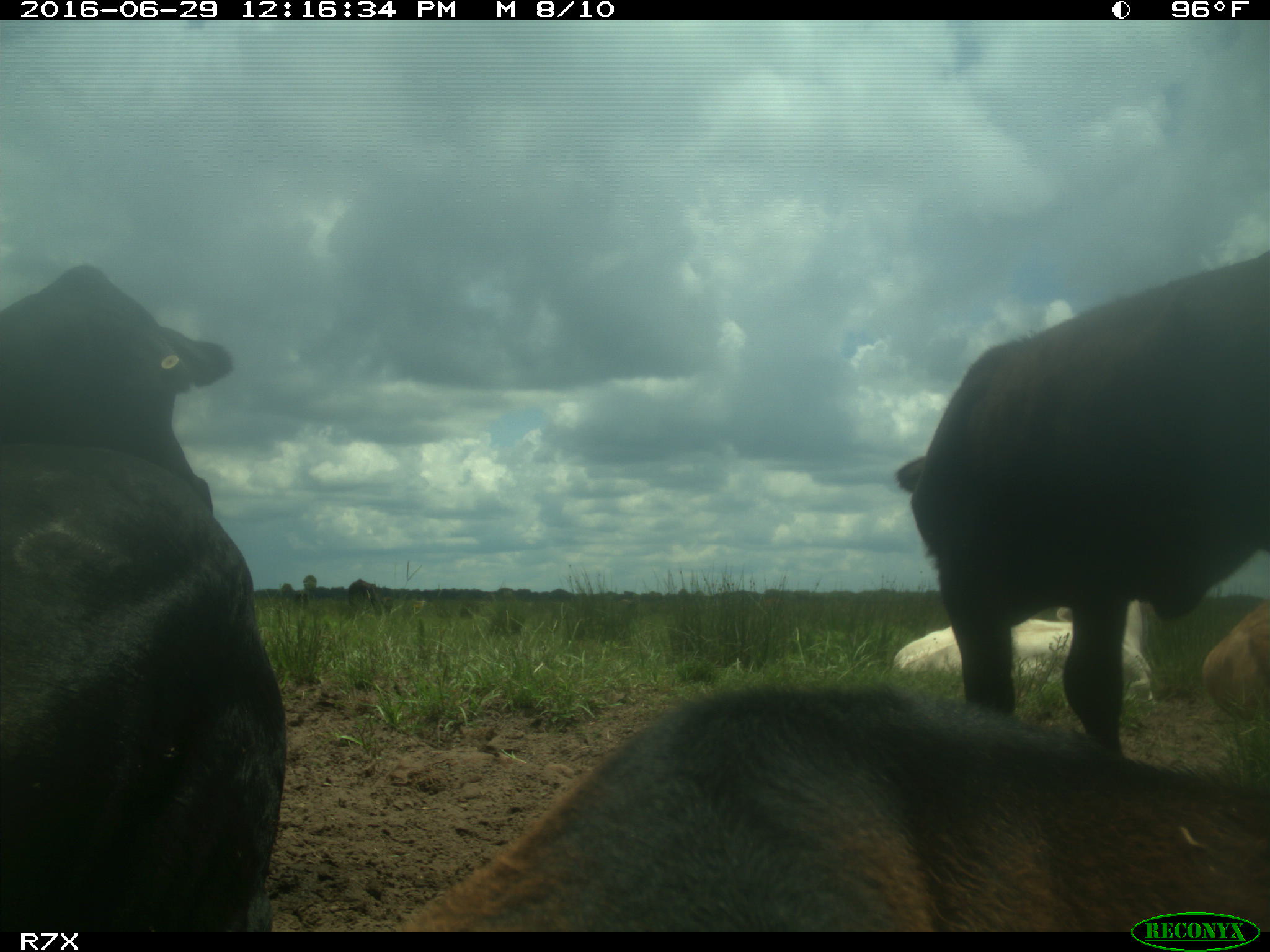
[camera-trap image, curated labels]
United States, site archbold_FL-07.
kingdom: Animalia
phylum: Chordata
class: Mammalia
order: Artiodactyla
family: Bovidae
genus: Bos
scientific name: Bos taurus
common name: domestic cow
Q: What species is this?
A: Bos taurus (domestic cow).